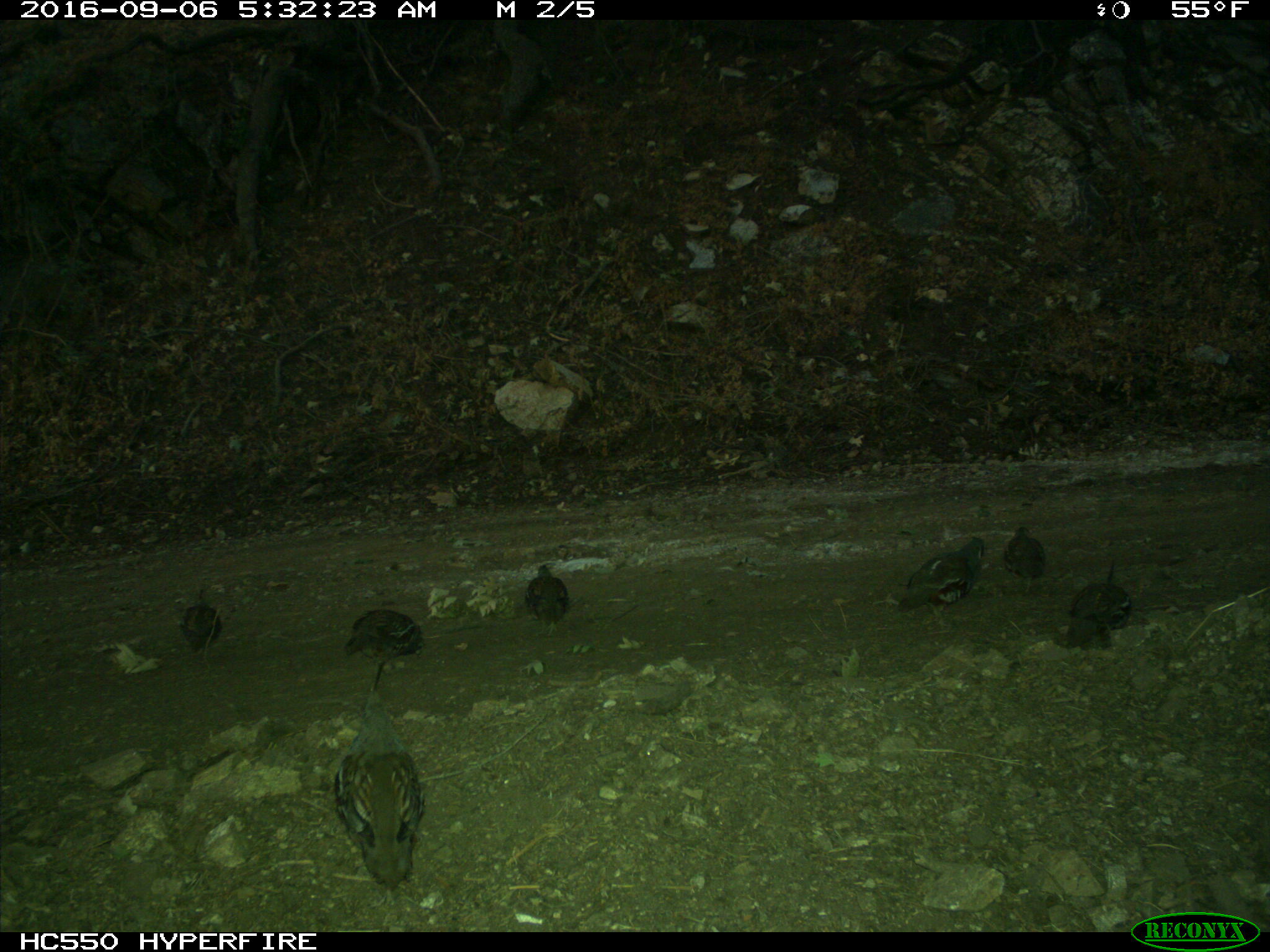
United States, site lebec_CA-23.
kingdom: Animalia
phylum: Chordata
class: Aves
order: Galliformes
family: Odontophoridae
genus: Callipepla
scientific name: Callipepla californica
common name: california quail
Callipepla californica (california quail).